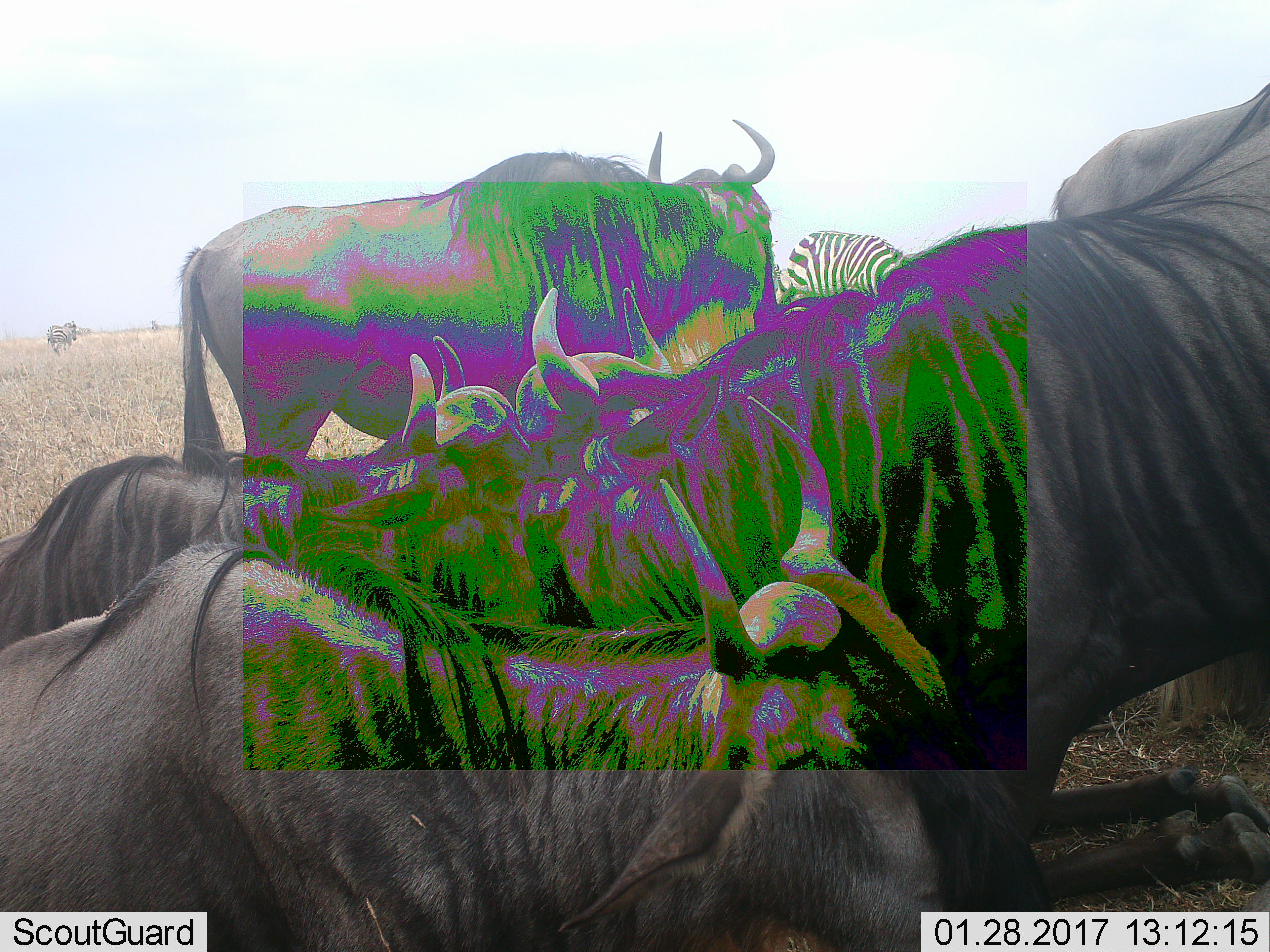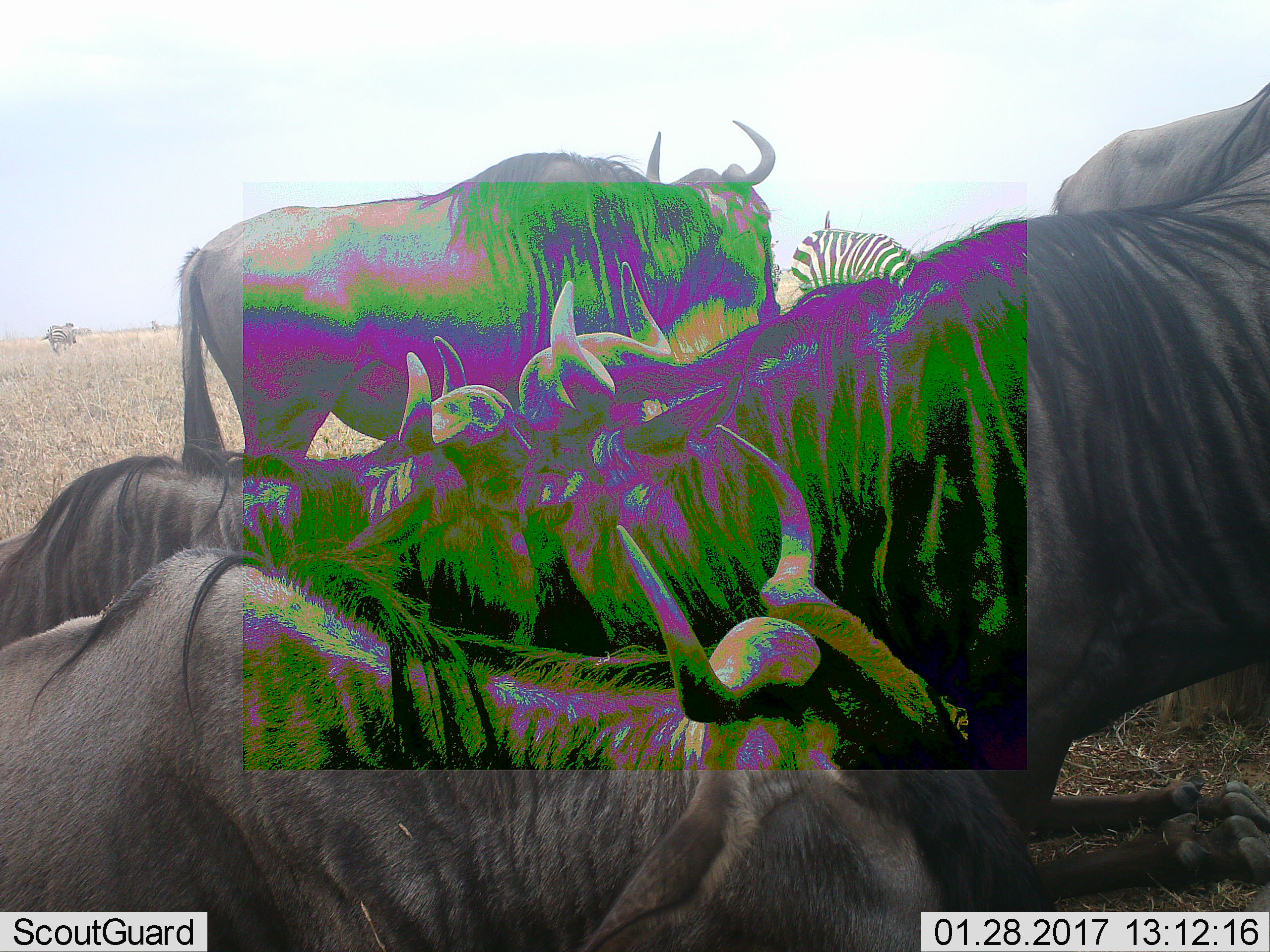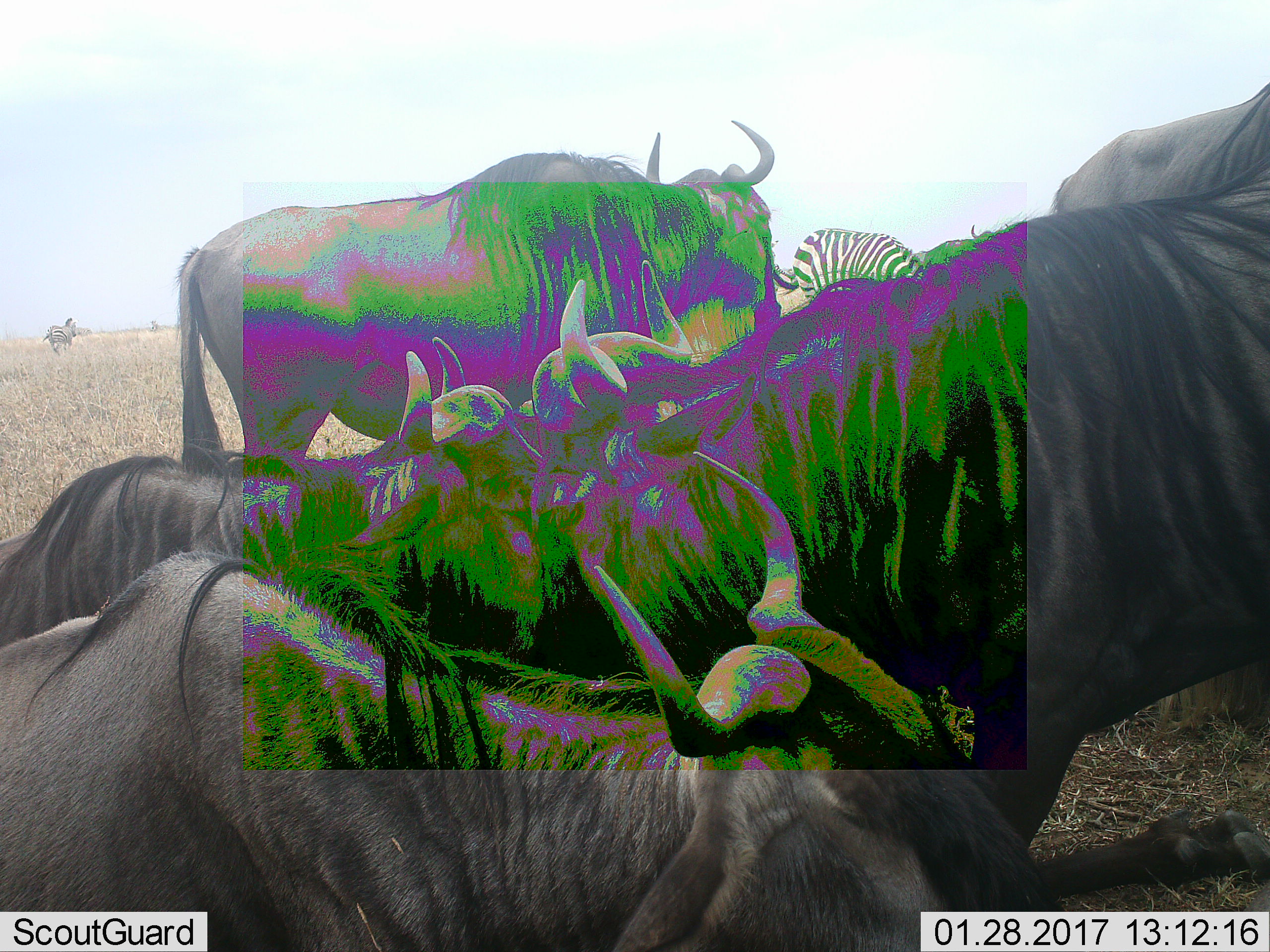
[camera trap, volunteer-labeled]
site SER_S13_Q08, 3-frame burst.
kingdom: Animalia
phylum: Chordata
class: Mammalia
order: Artiodactyla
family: Bovidae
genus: Connochaetes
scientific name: Connochaetes taurinus taurinus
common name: blue wildebeest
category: wildebeestblue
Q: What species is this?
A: Wildebeestblue (blue wildebeest) (Connochaetes taurinus taurinus).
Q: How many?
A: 5.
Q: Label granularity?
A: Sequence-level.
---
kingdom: Animalia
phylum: Chordata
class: Mammalia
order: Perissodactyla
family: Equidae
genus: Equus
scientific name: Equus quagga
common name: plains zebra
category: zebraplains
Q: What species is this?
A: Zebraplains (plains zebra) (Equus quagga).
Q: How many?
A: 2.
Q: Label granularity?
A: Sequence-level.